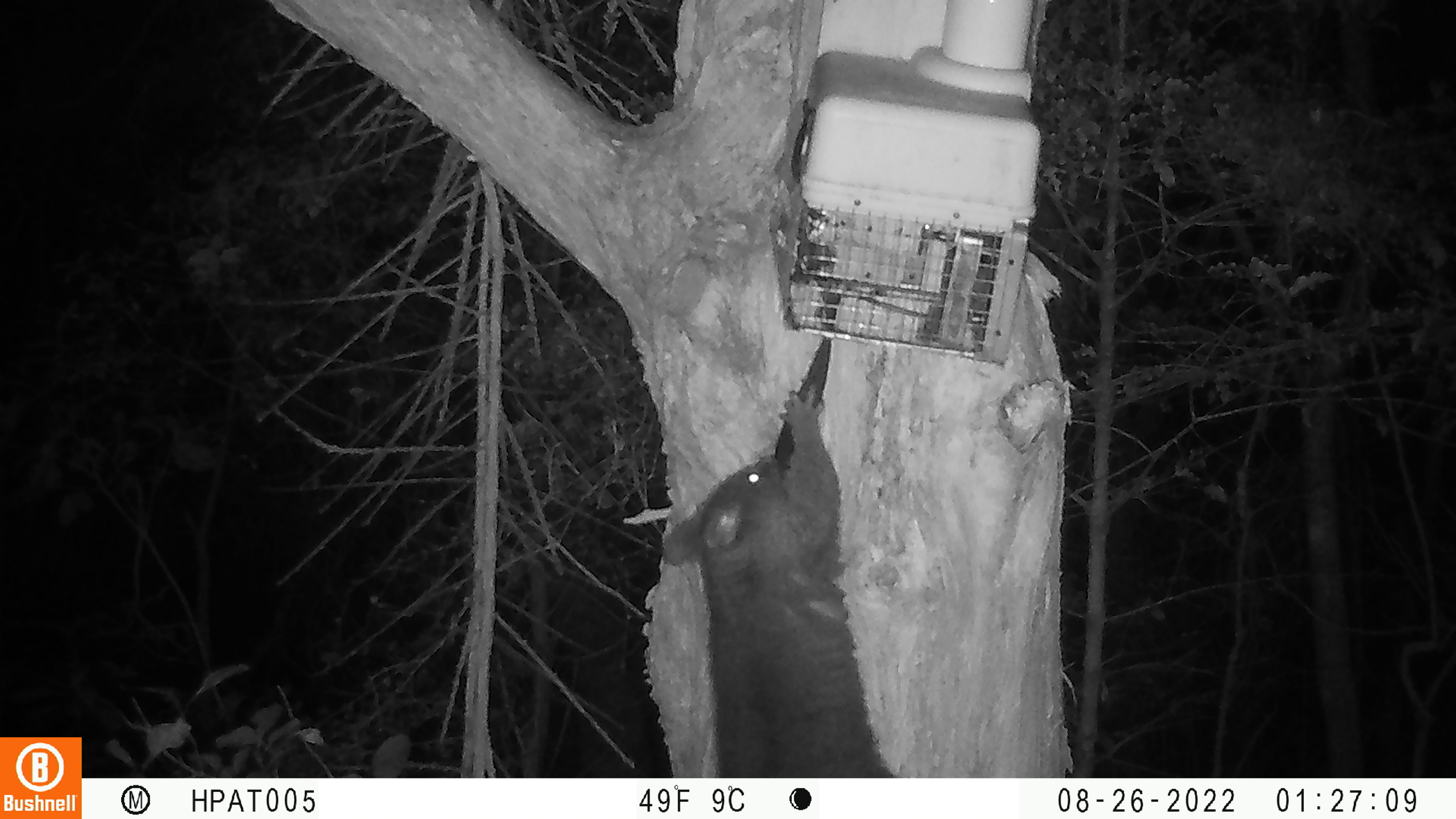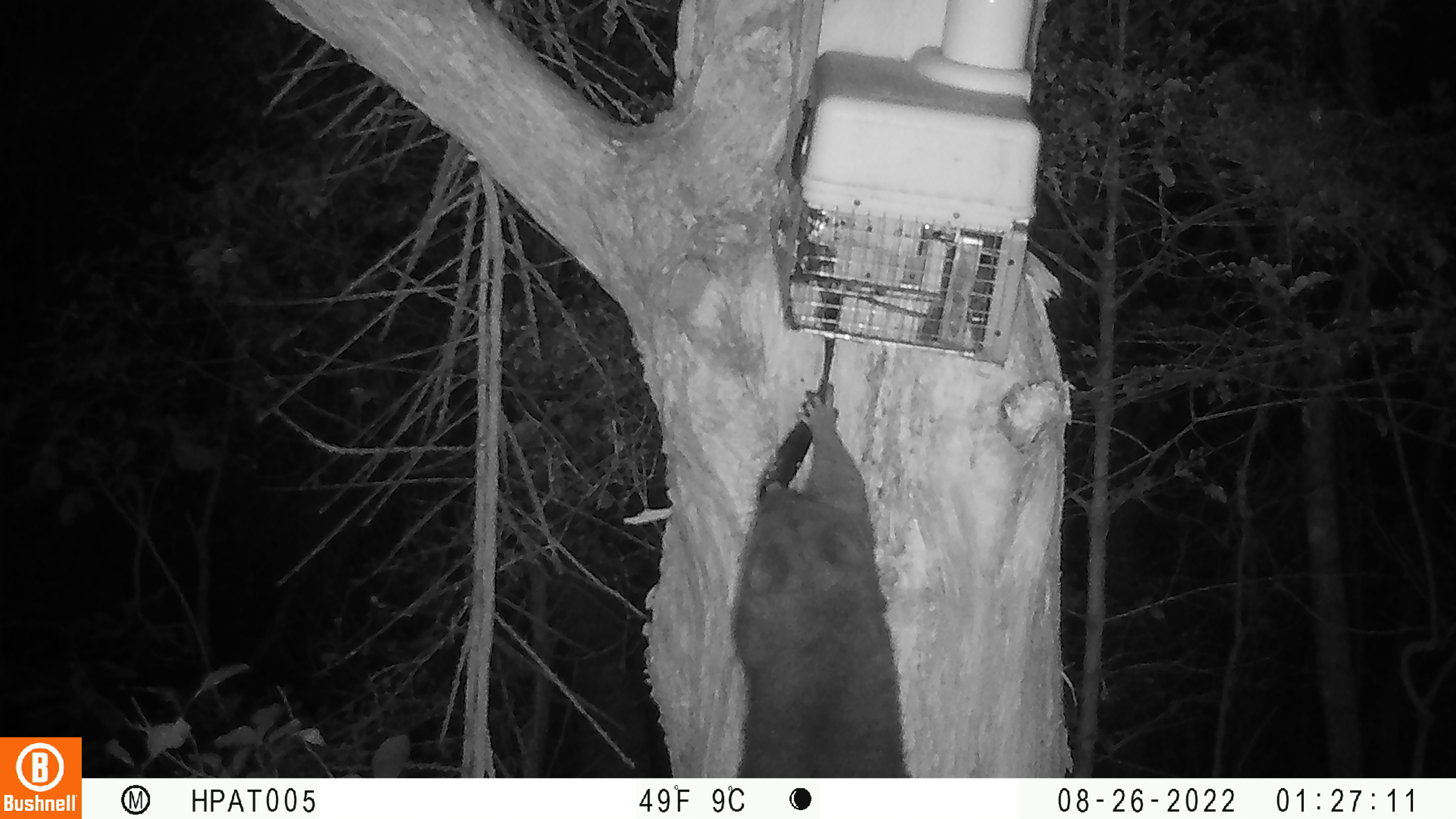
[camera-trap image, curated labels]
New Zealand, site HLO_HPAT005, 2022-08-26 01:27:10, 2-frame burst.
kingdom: Animalia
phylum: Chordata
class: Mammalia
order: Diprotodontia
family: Phalangeridae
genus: Trichosurus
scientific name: Trichosurus vulpecula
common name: common brushtail possum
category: possum